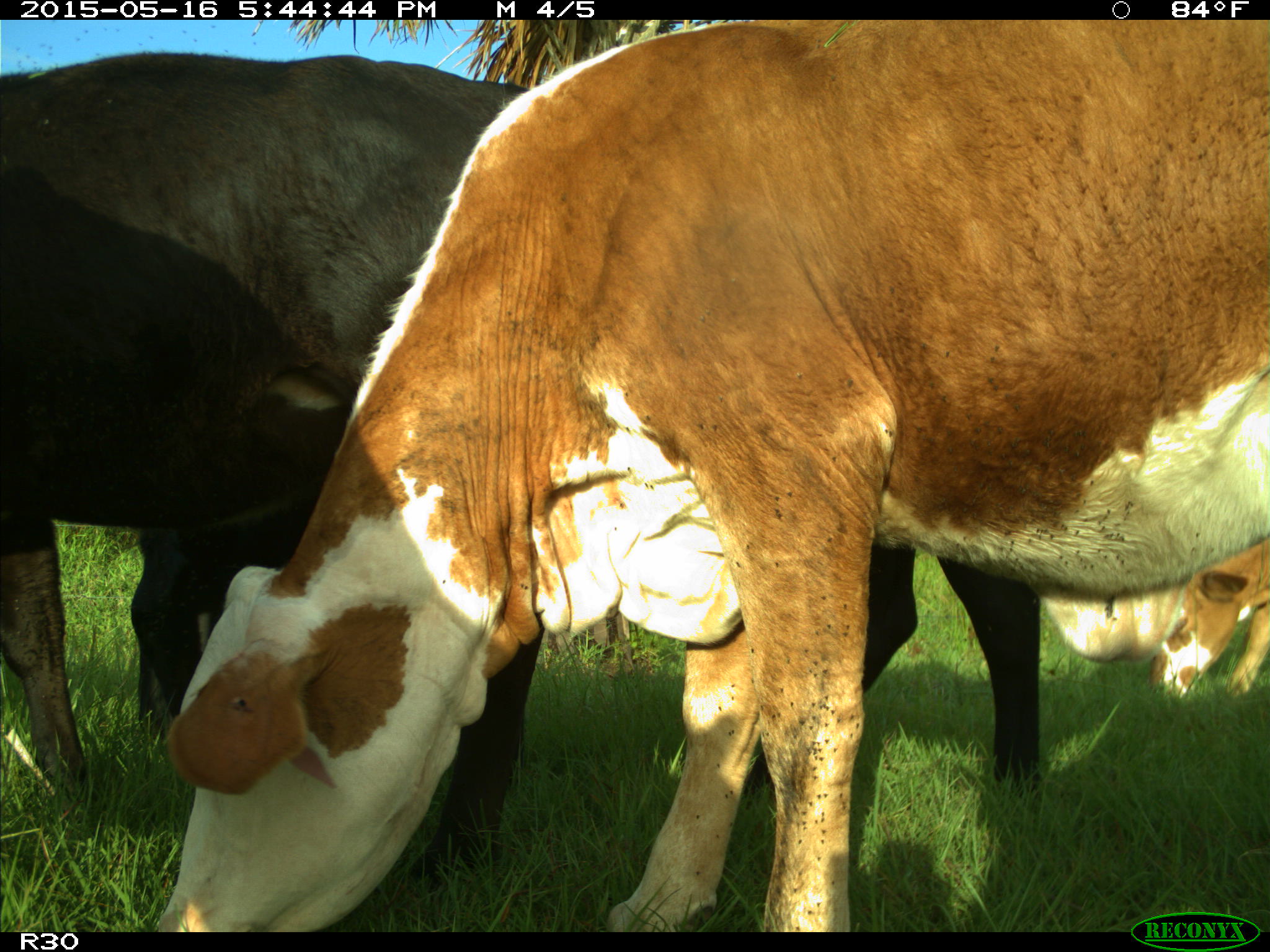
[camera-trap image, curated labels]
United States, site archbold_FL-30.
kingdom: Animalia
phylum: Chordata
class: Mammalia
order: Artiodactyla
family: Bovidae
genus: Bos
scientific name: Bos taurus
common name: domestic cow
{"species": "Bos taurus (domestic cow)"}